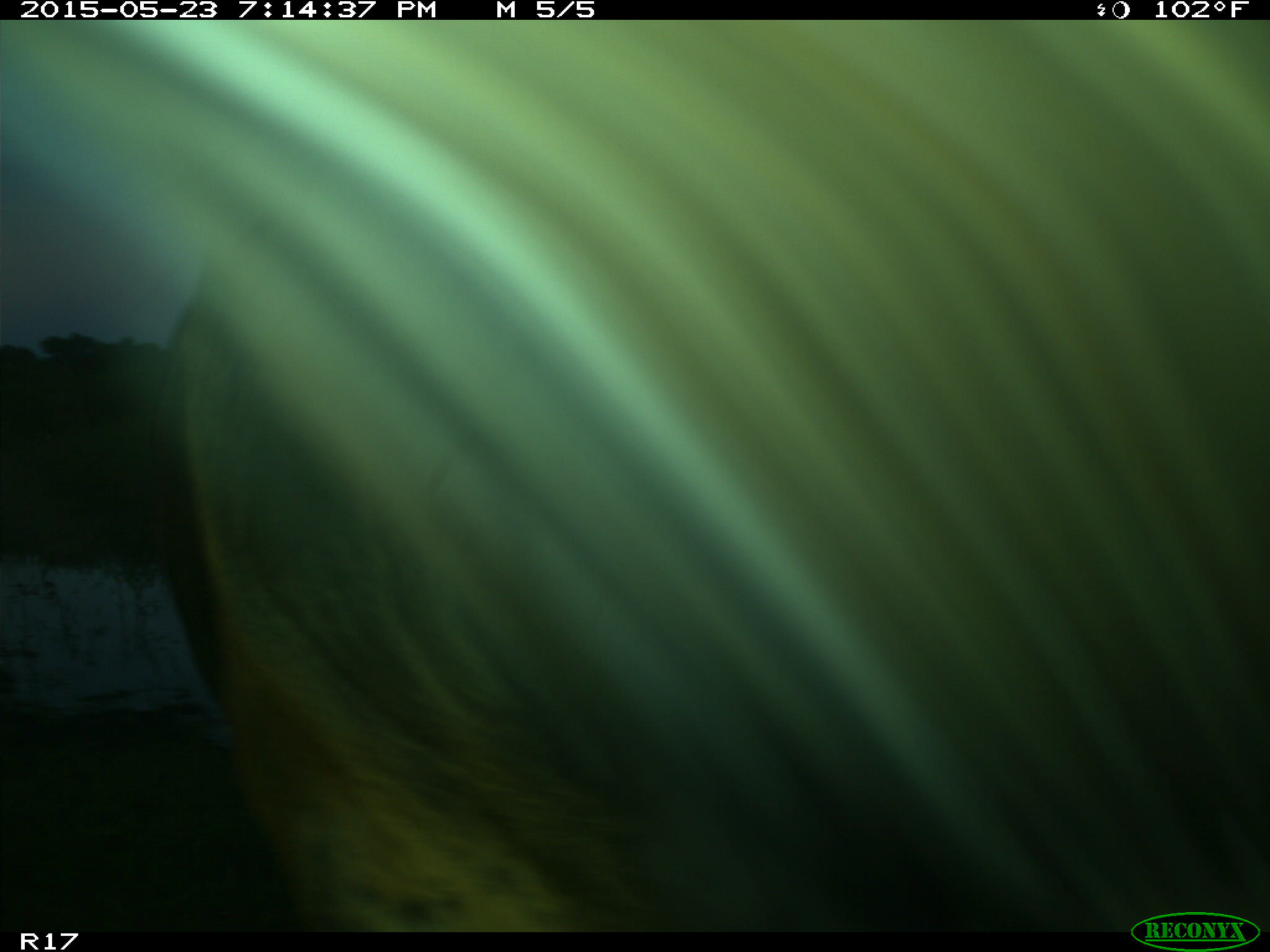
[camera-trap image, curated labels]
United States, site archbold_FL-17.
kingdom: Animalia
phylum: Chordata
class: Mammalia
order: Artiodactyla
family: Bovidae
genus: Bos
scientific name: Bos taurus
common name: domestic cow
Bos taurus (domestic cow).